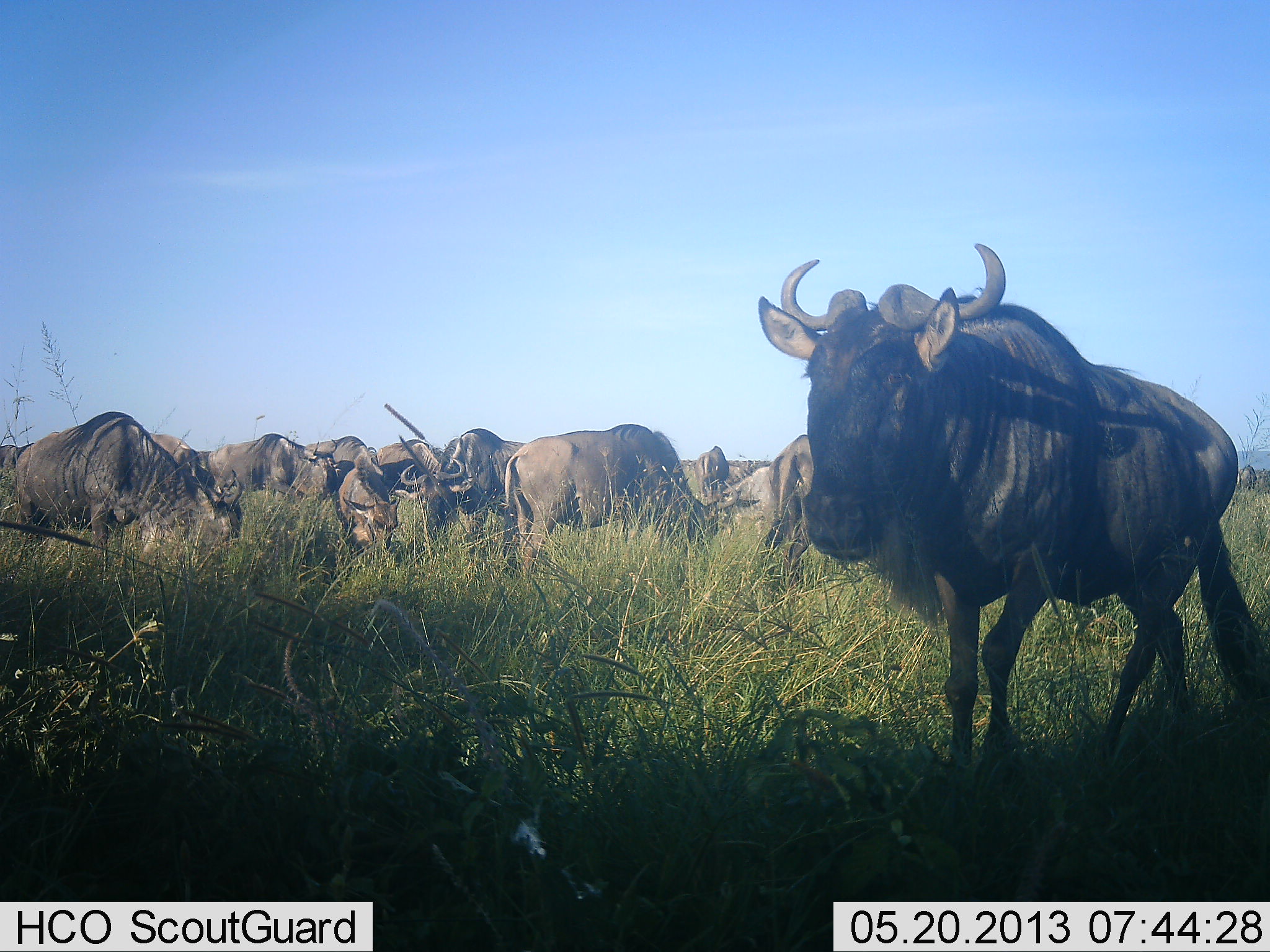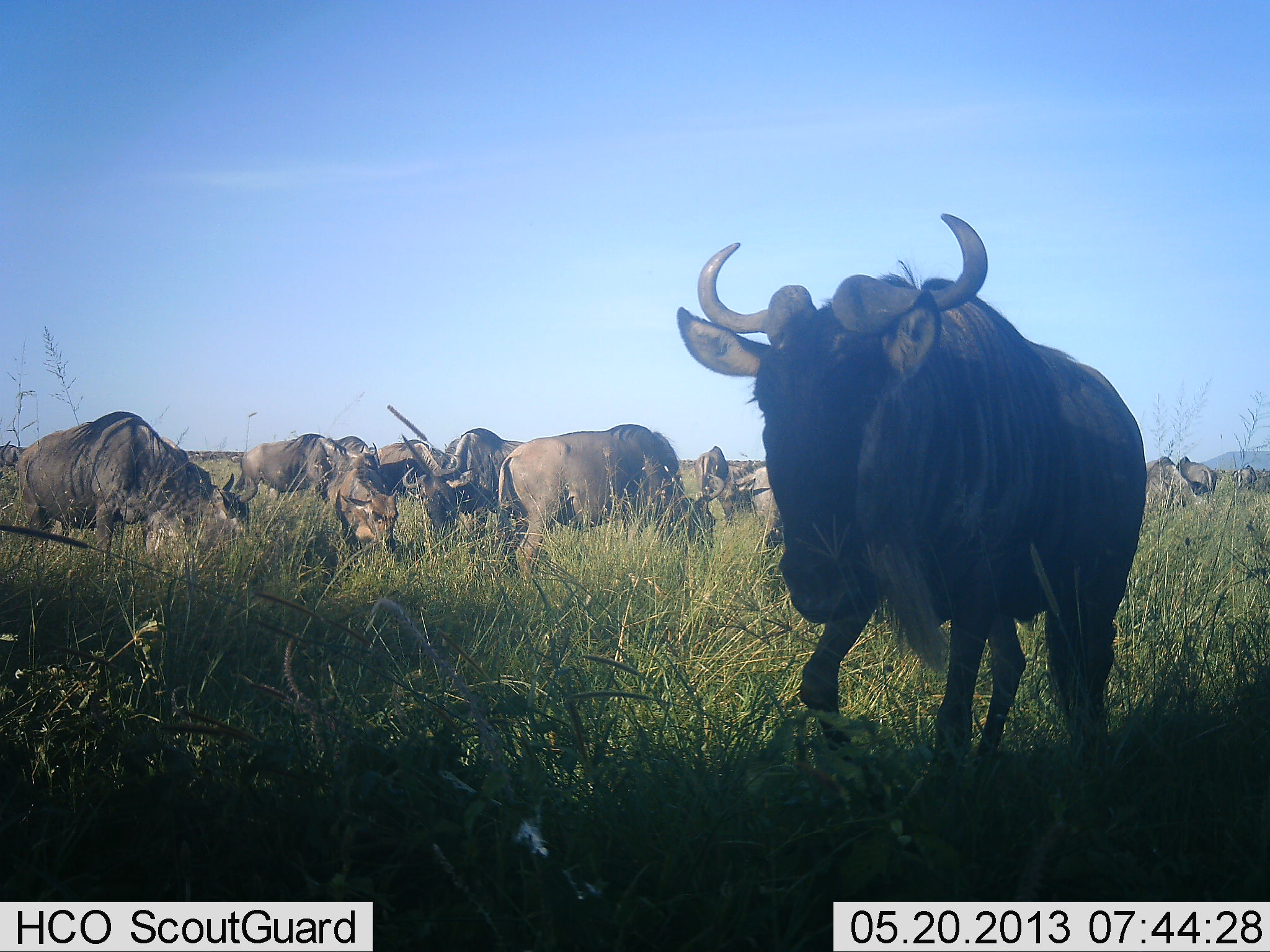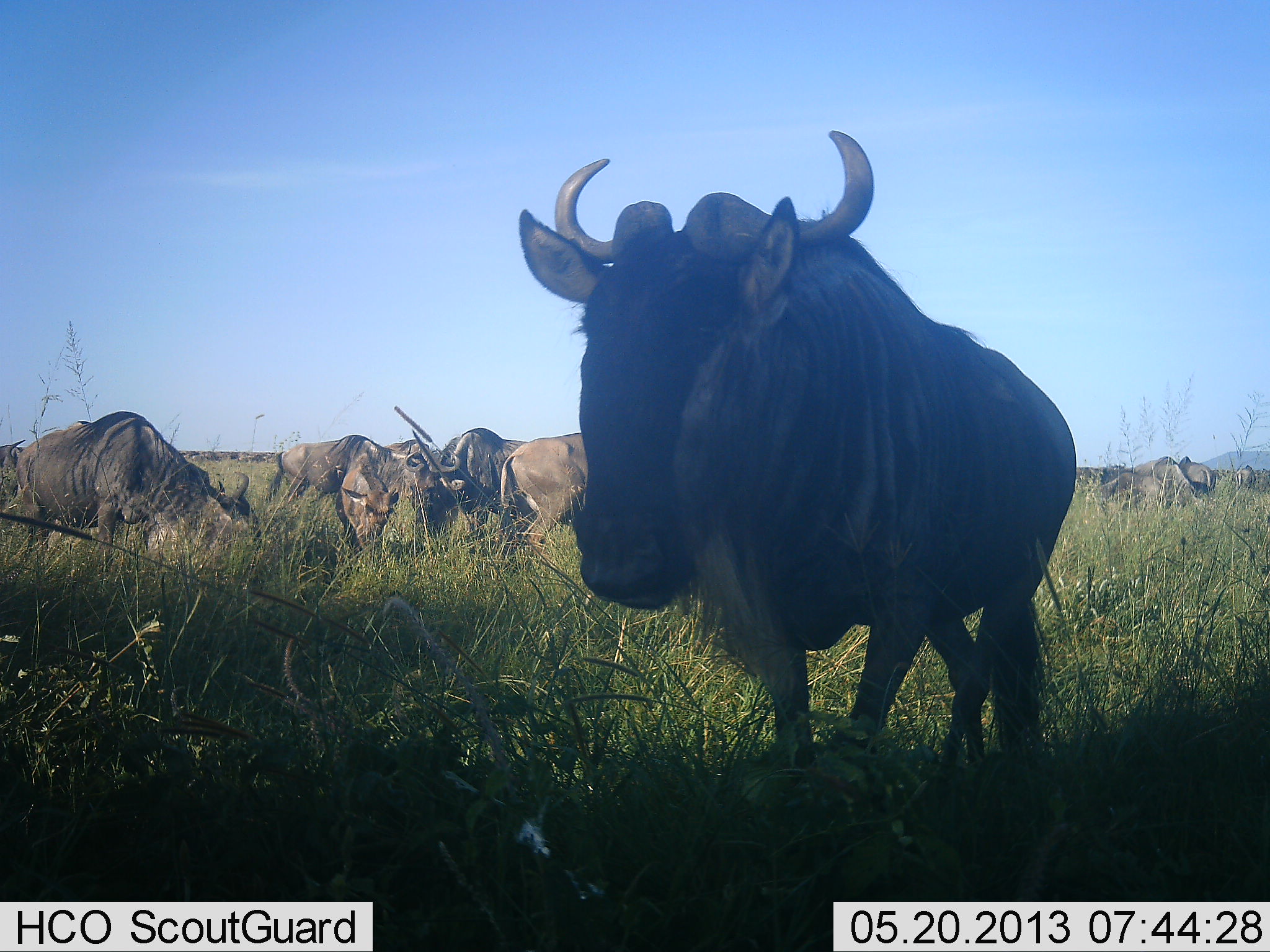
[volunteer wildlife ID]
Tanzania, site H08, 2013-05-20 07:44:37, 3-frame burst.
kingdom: Animalia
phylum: Chordata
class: Mammalia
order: Artiodactyla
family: Bovidae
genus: Connochaetes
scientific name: Connochaetes taurinus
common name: blue wildebeest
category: wildebeest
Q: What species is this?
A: Wildebeest (blue wildebeest) (Connochaetes taurinus).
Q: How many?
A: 11-50.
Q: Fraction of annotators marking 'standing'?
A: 50%.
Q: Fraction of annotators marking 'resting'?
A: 20%.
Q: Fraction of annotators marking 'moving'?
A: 40%.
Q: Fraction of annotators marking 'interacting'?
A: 10%.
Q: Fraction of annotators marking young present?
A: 0%.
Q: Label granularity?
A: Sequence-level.